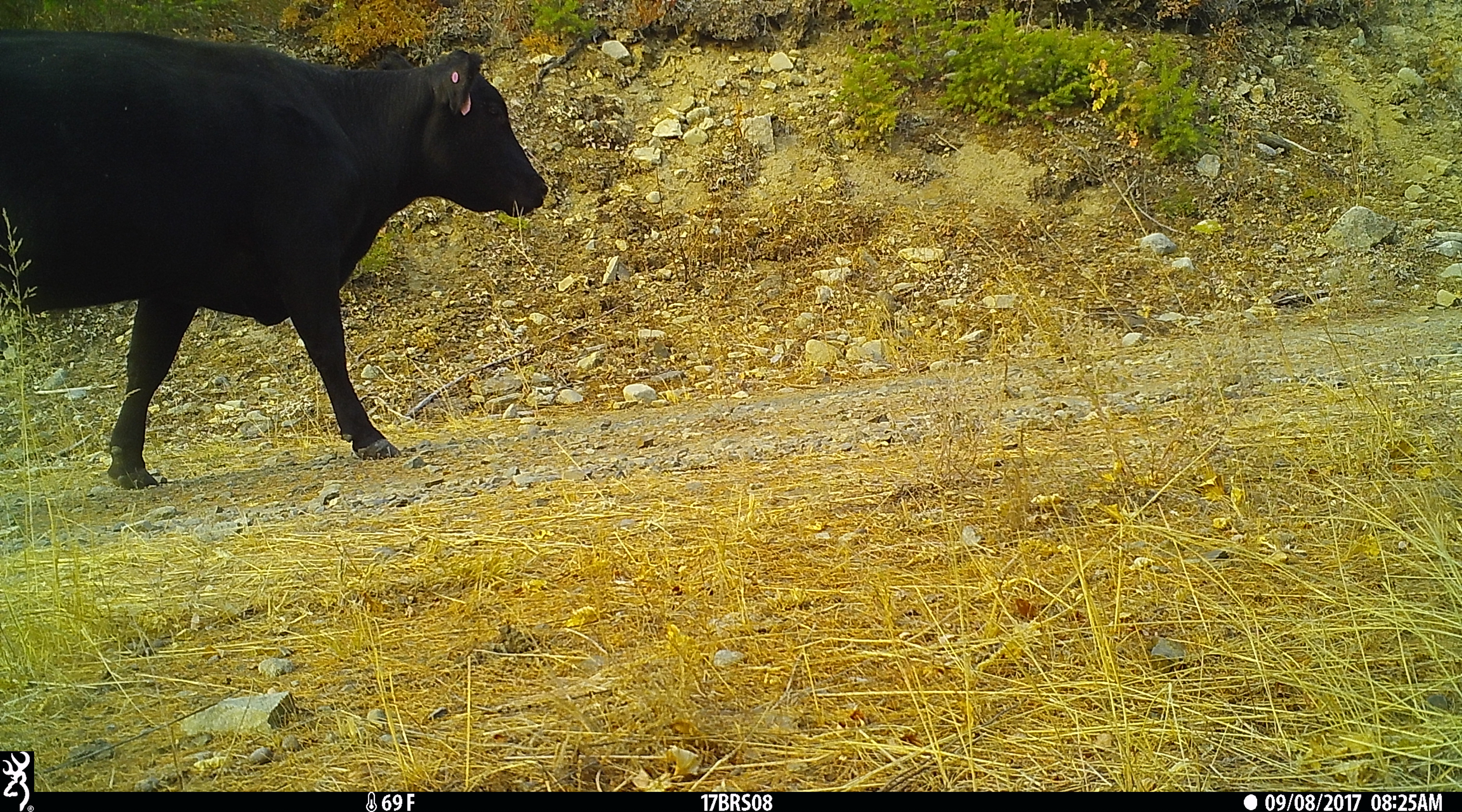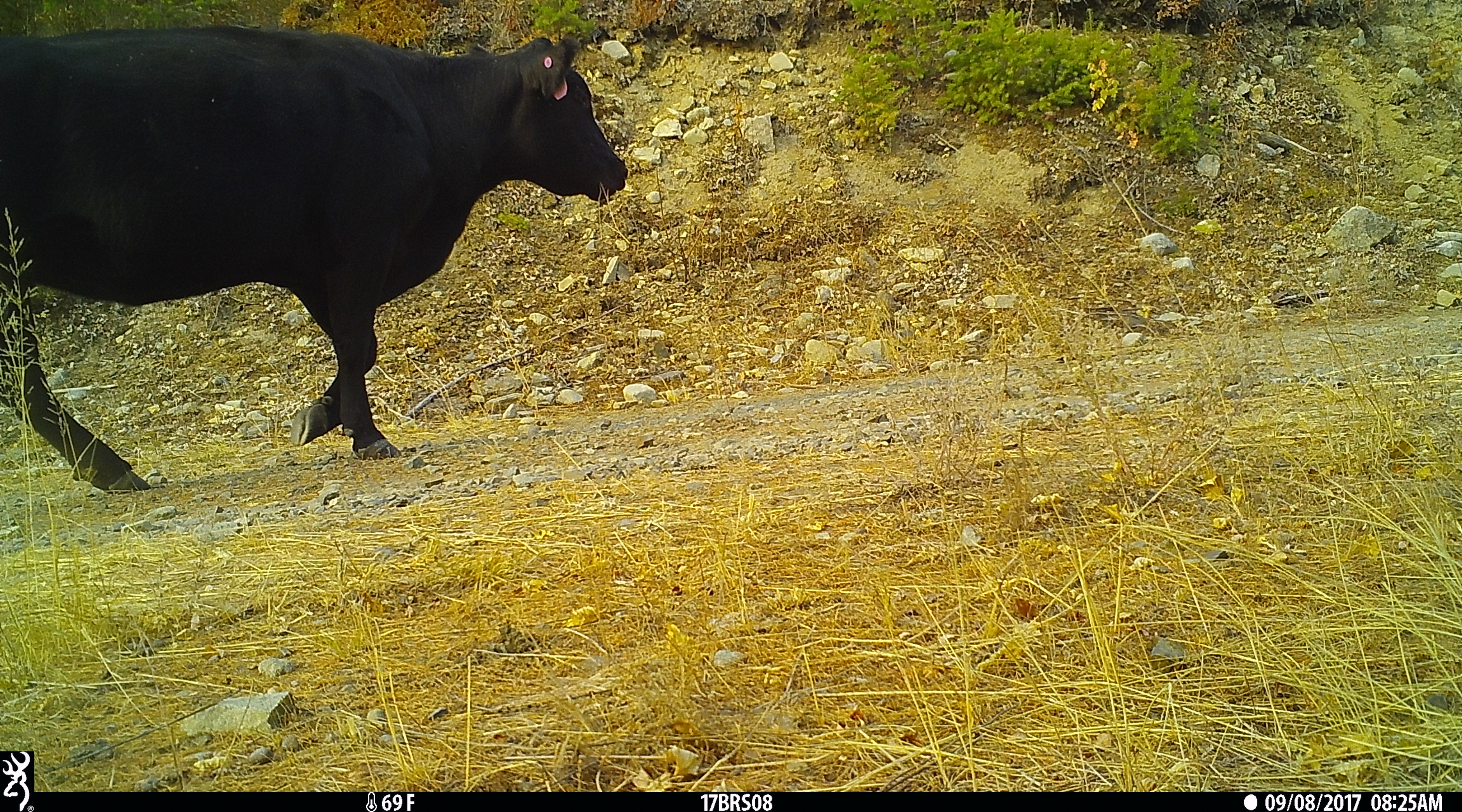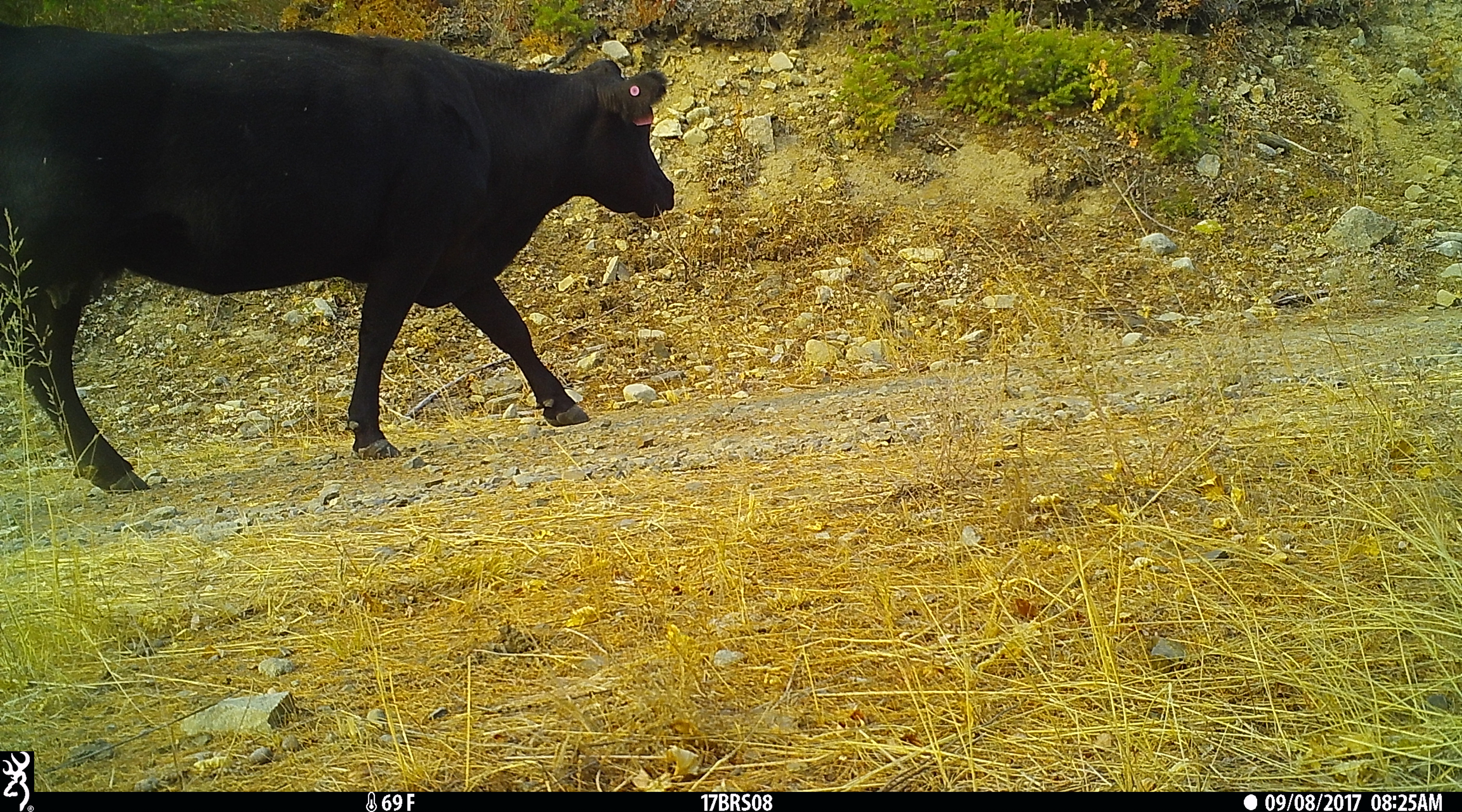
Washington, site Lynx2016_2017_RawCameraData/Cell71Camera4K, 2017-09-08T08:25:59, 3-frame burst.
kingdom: Animalia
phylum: Chordata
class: Mammalia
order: Artiodactyla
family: Bovidae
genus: Bos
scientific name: Bos taurus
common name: domestic cattle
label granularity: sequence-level